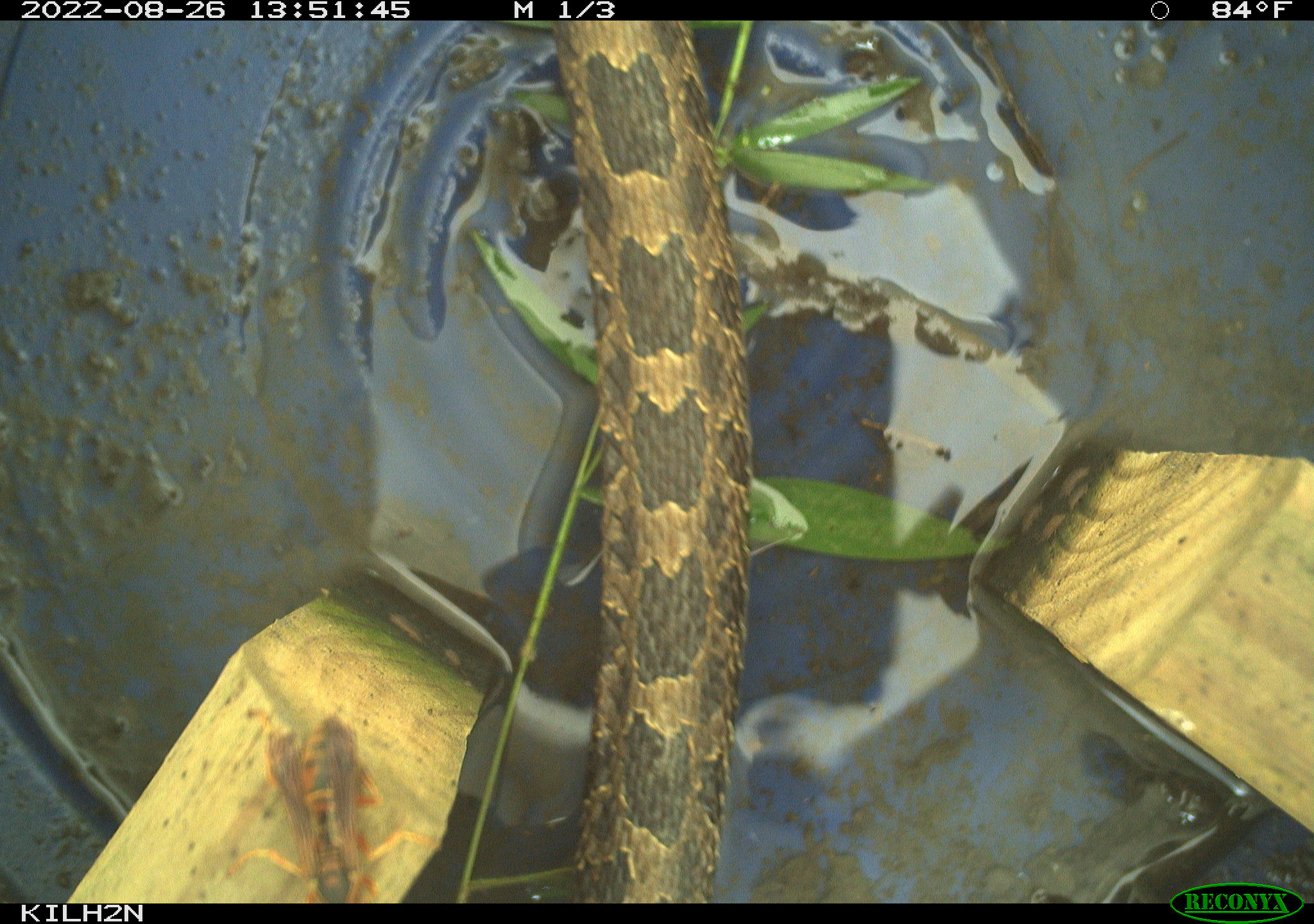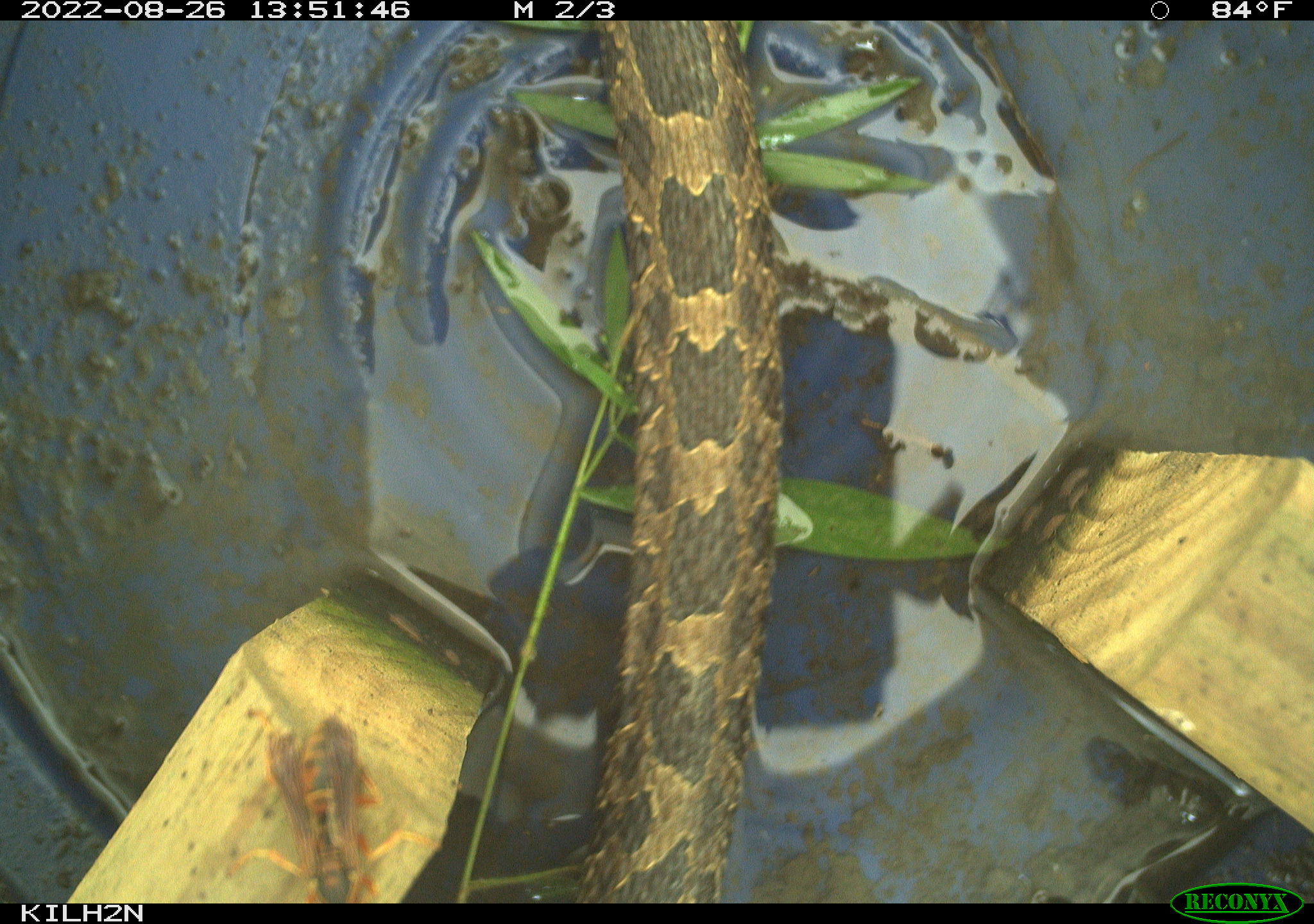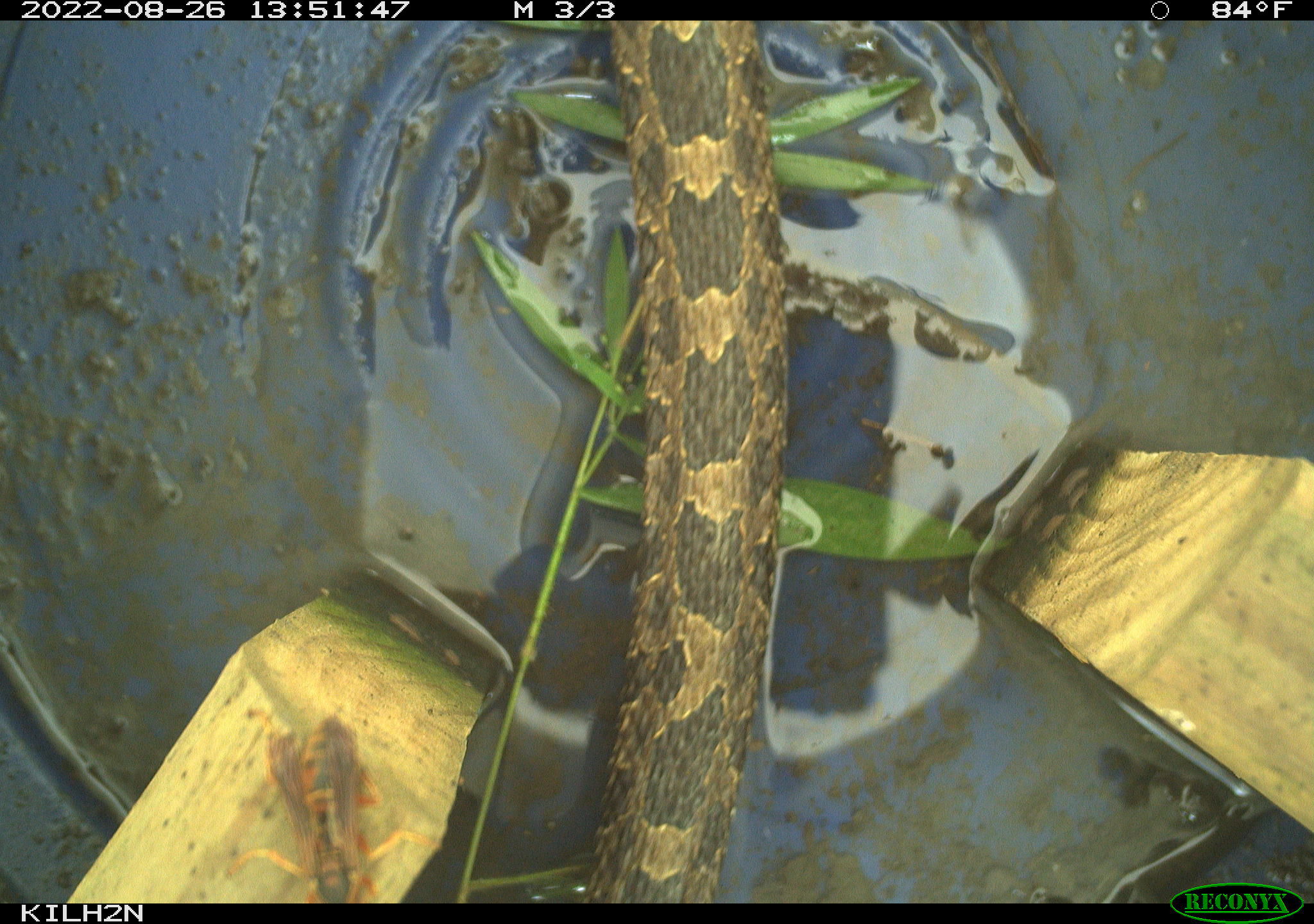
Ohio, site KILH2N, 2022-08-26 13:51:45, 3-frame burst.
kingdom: Animalia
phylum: Chordata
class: Reptilia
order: Squamata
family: Viperidae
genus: Sistrurus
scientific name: Sistrurus catenatus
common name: eastern massasauga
Eastern massasauga (Sistrurus catenatus).